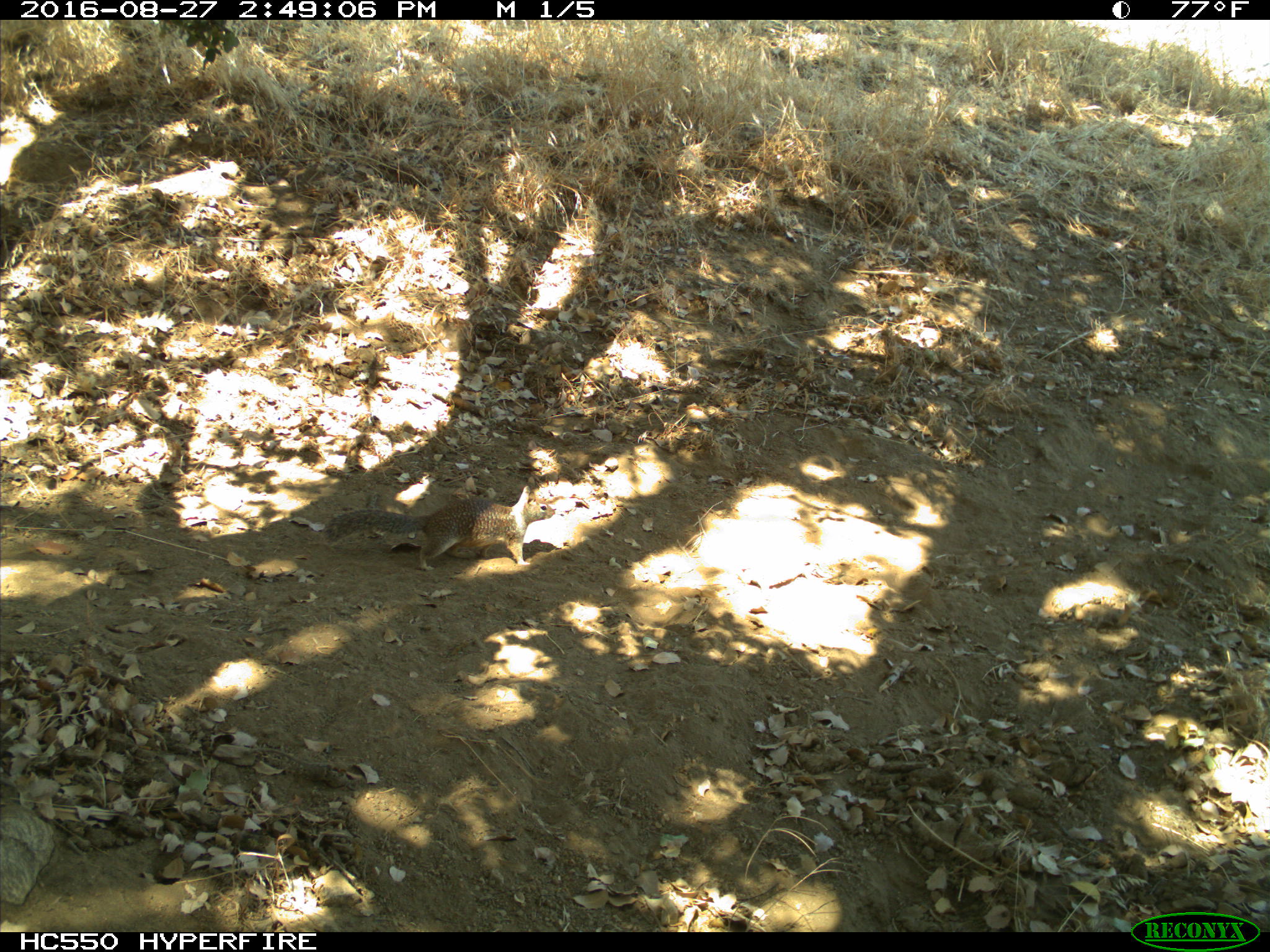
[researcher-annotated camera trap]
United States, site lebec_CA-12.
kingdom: Animalia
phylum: Chordata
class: Mammalia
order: Rodentia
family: Sciuridae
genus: Otospermophilus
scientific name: Otospermophilus beecheyi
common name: california ground squirrel